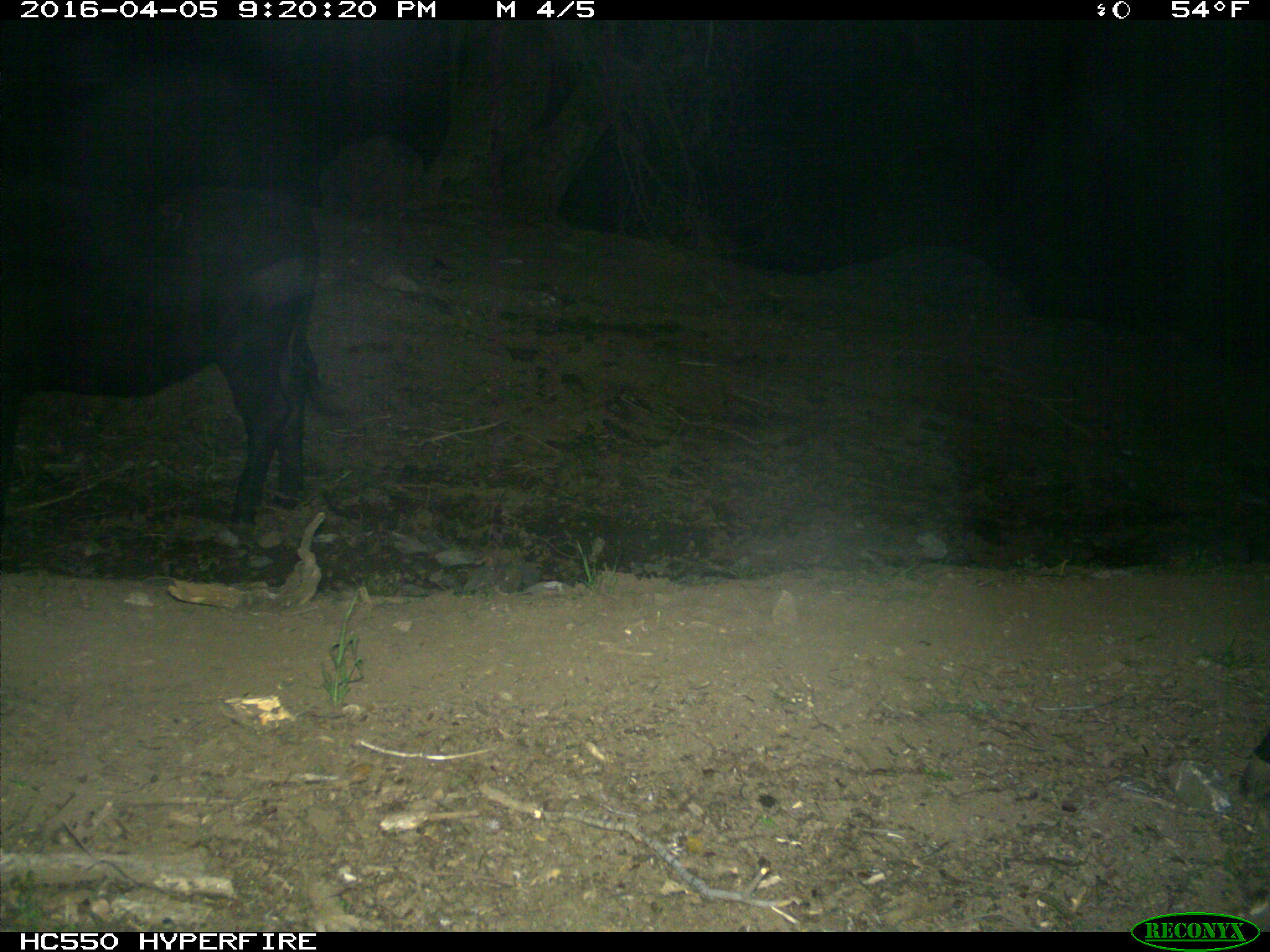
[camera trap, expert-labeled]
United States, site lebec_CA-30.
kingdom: Animalia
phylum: Chordata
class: Mammalia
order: Artiodactyla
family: Bovidae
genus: Bos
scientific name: Bos taurus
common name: domestic cow